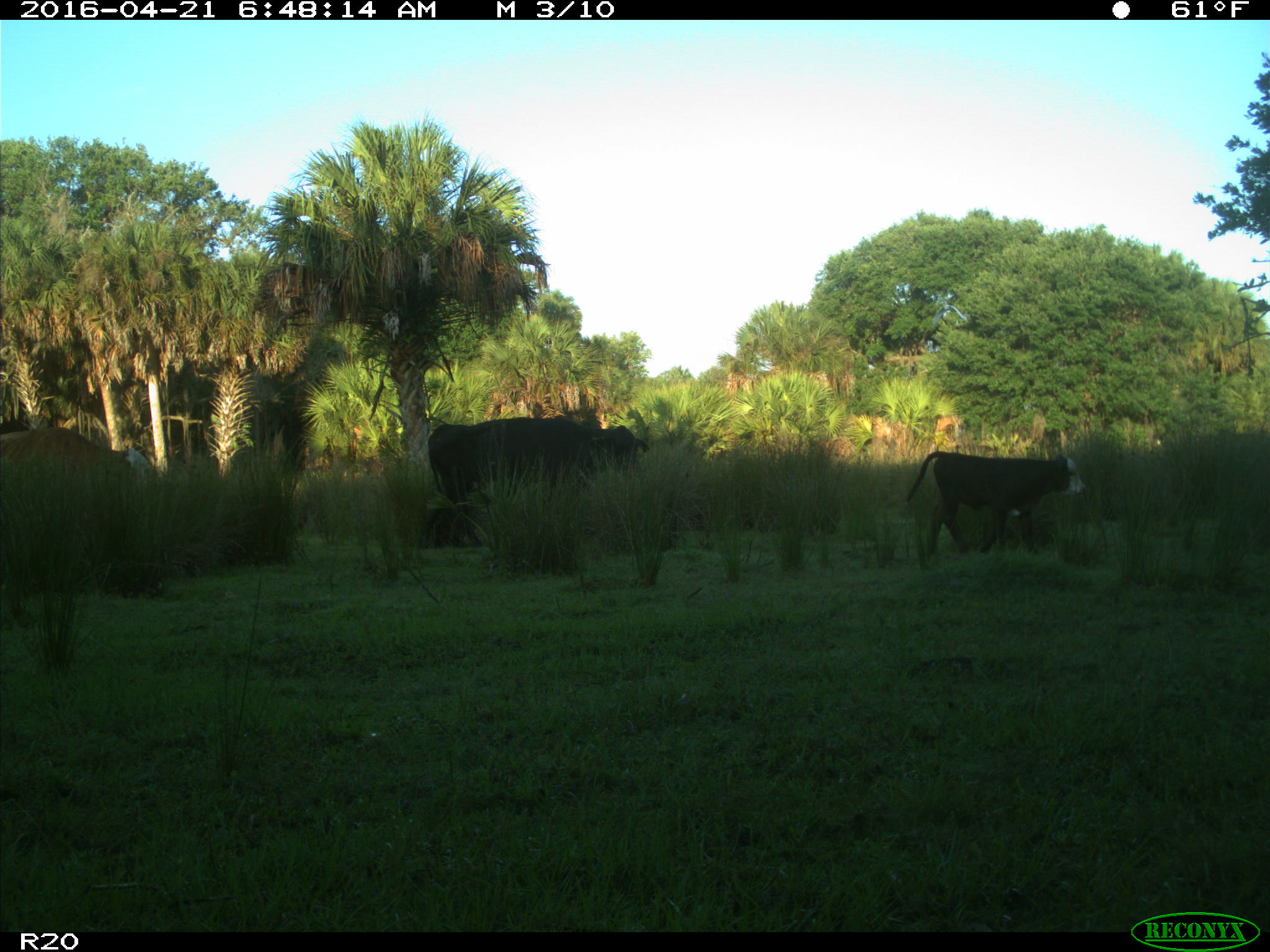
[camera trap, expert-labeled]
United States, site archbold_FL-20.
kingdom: Animalia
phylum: Chordata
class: Mammalia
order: Artiodactyla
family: Bovidae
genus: Bos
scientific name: Bos taurus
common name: domestic cow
Bos taurus (domestic cow).